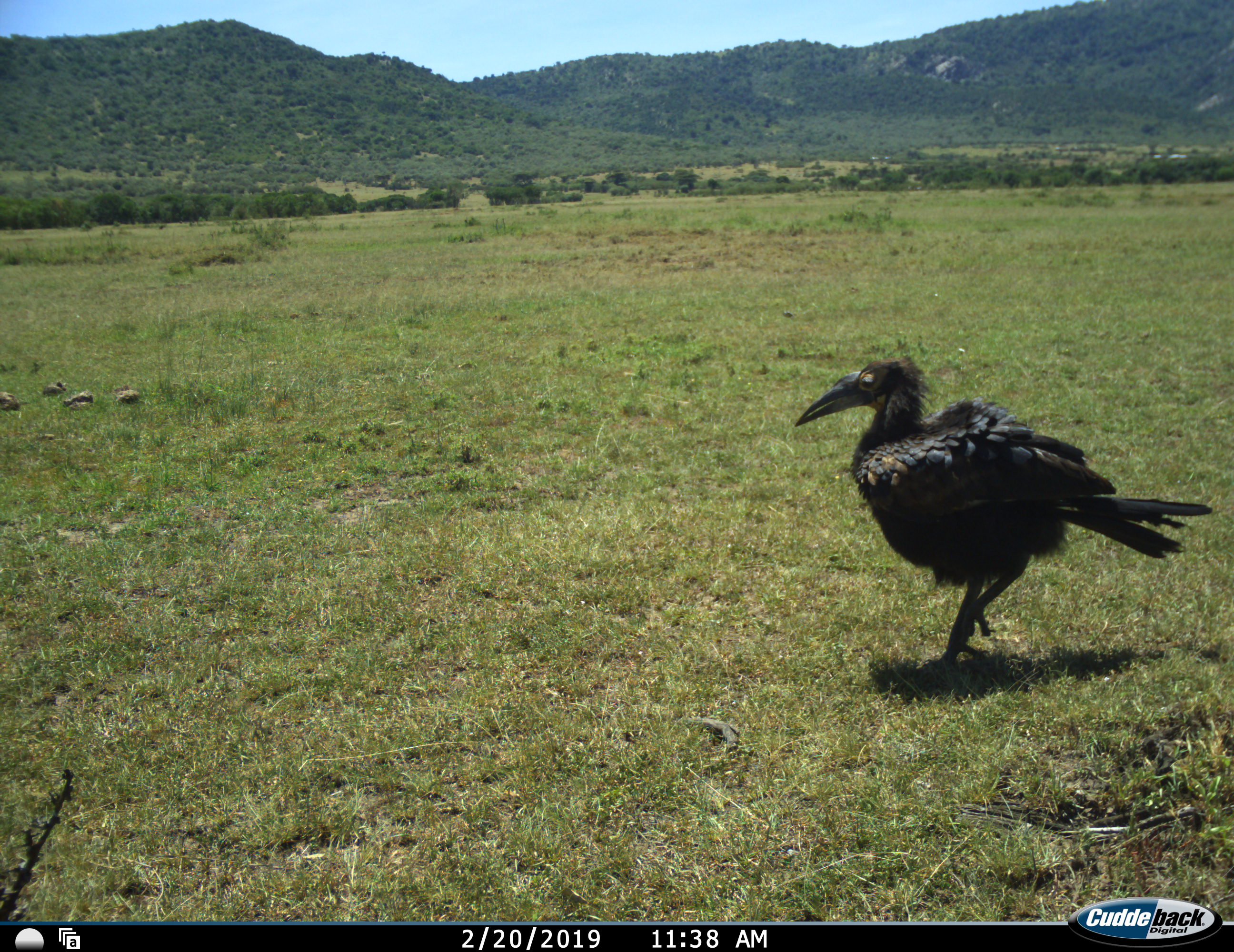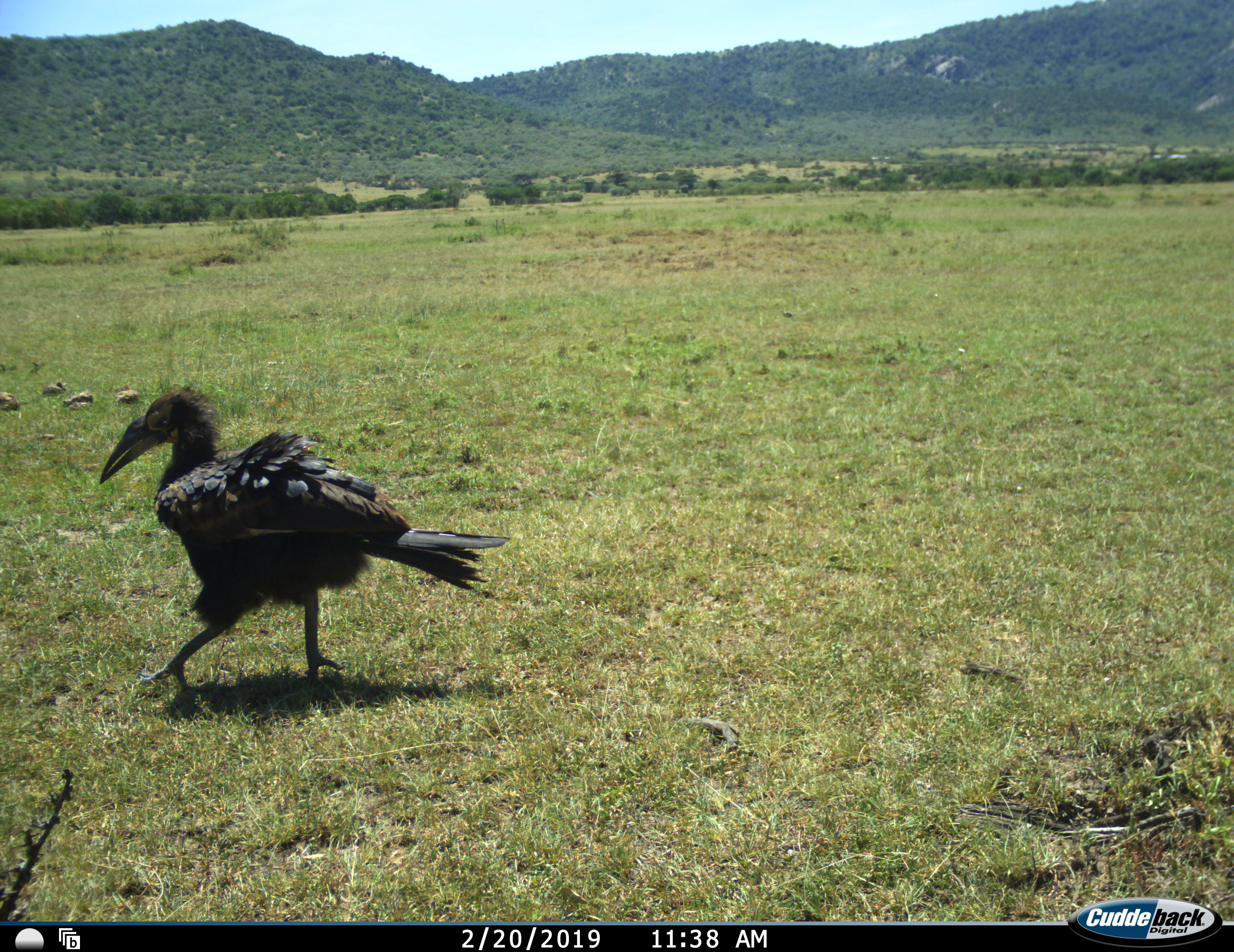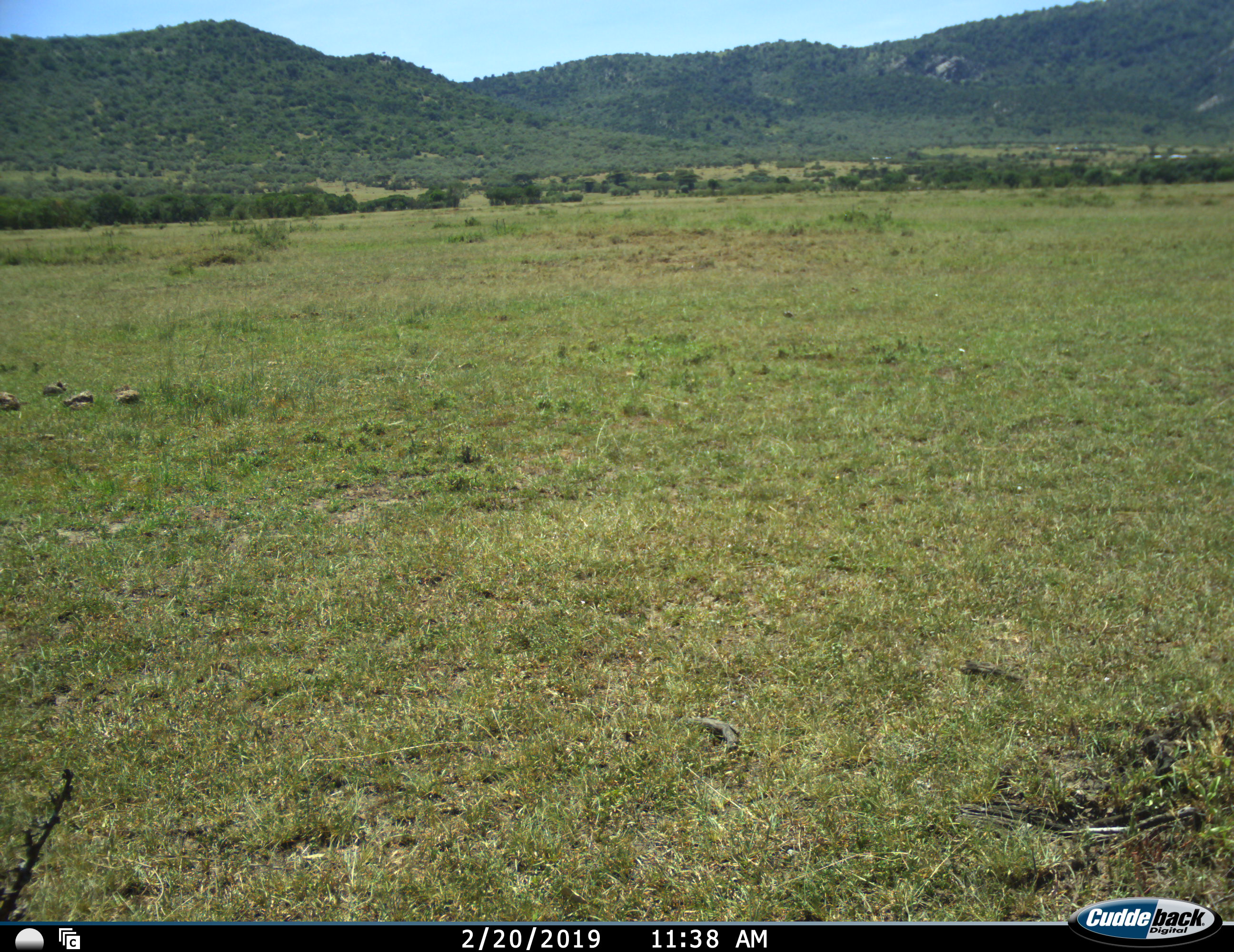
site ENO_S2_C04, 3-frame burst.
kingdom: Animalia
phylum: Chordata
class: Aves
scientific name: Aves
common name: bird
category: birdother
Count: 1.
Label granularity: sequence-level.